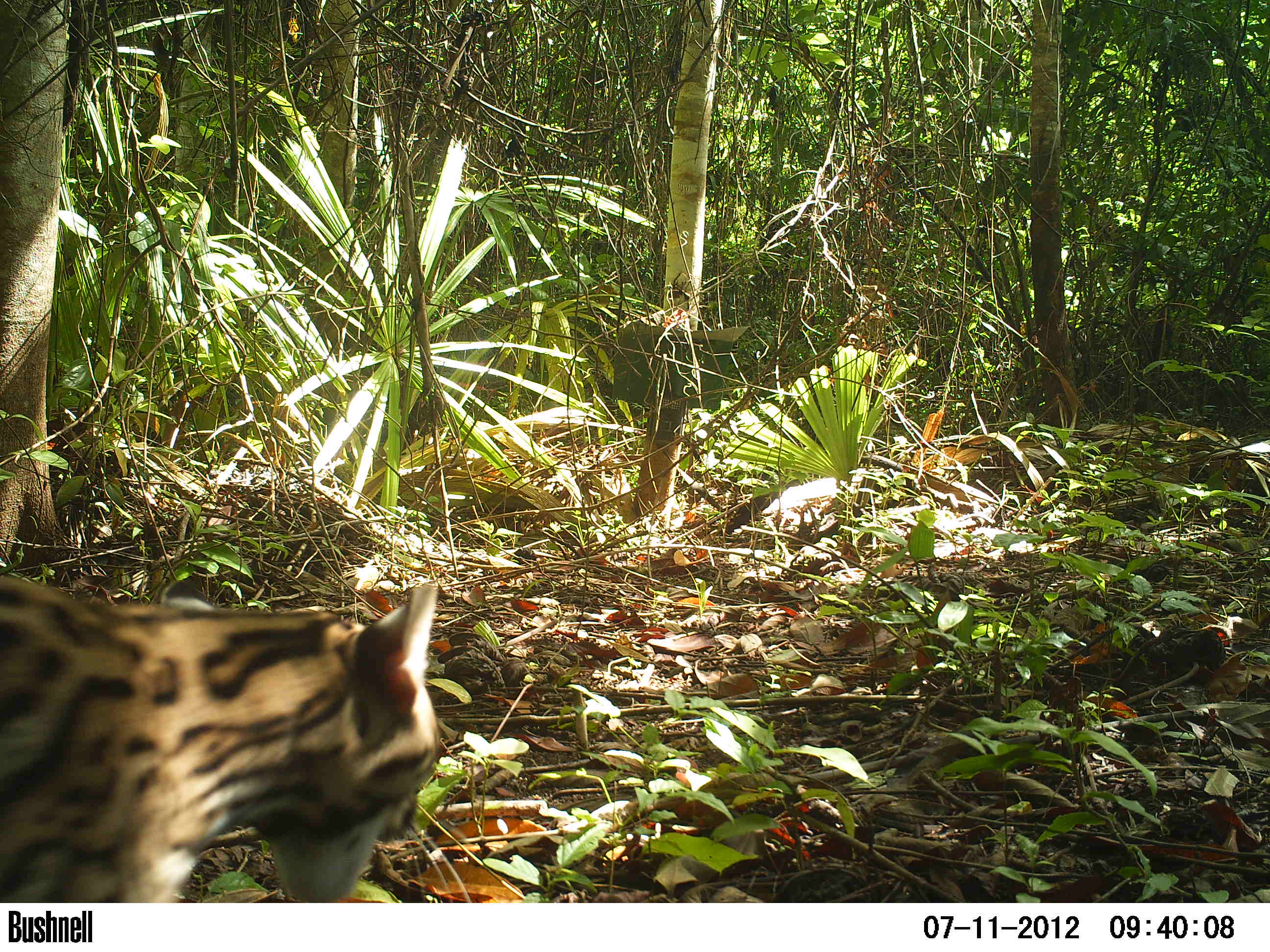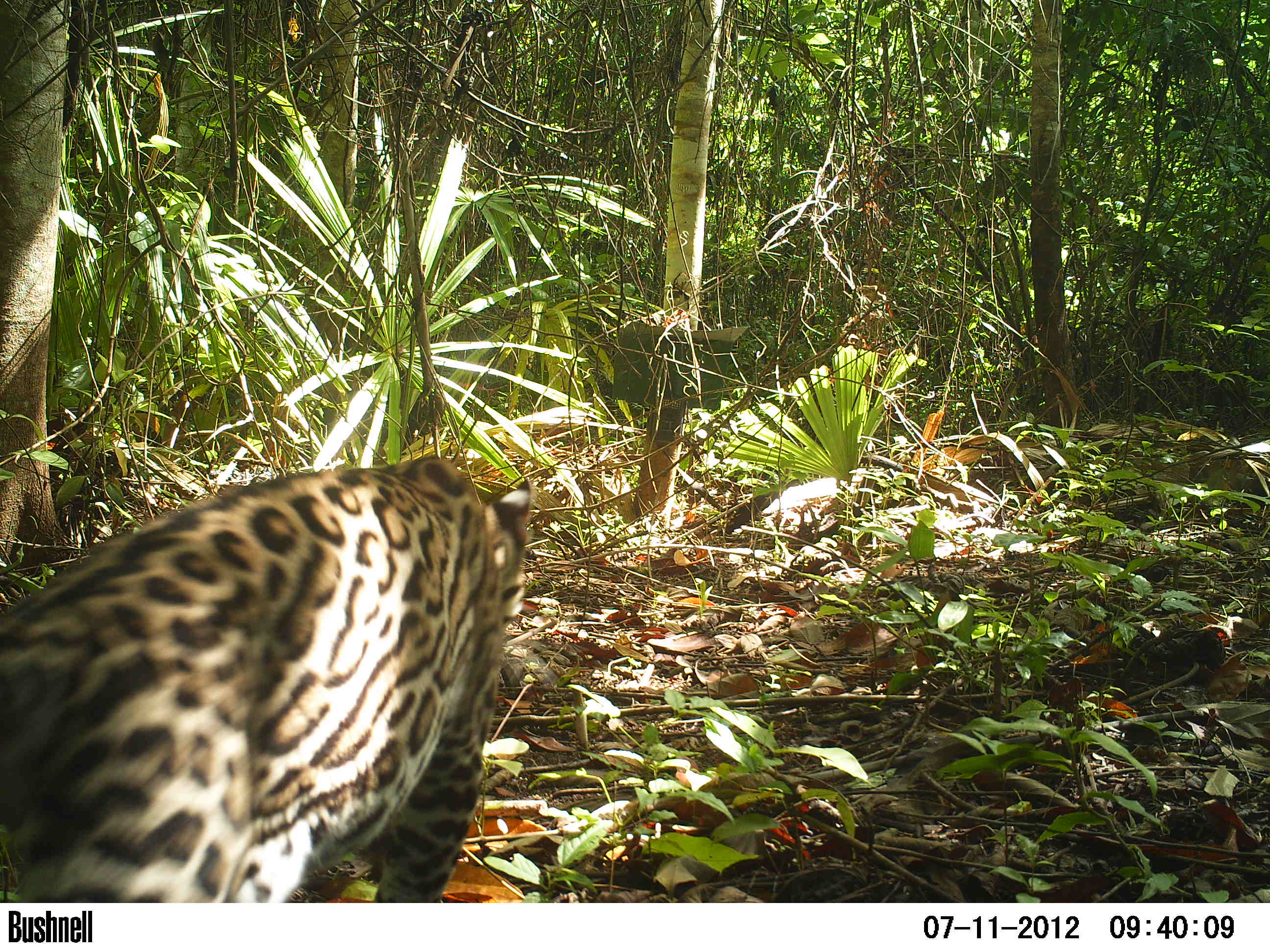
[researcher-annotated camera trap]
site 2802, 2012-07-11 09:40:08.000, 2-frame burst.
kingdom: Animalia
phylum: Chordata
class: Mammalia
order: Carnivora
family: Felidae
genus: Leopardus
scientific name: Leopardus pardalis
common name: ocelot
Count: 1.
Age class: adult.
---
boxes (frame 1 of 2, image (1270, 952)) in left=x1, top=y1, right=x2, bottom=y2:
leopardus pardalis: left=0, top=571, right=442, bottom=902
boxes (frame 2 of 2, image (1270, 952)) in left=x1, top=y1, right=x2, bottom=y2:
leopardus pardalis: left=0, top=454, right=536, bottom=902